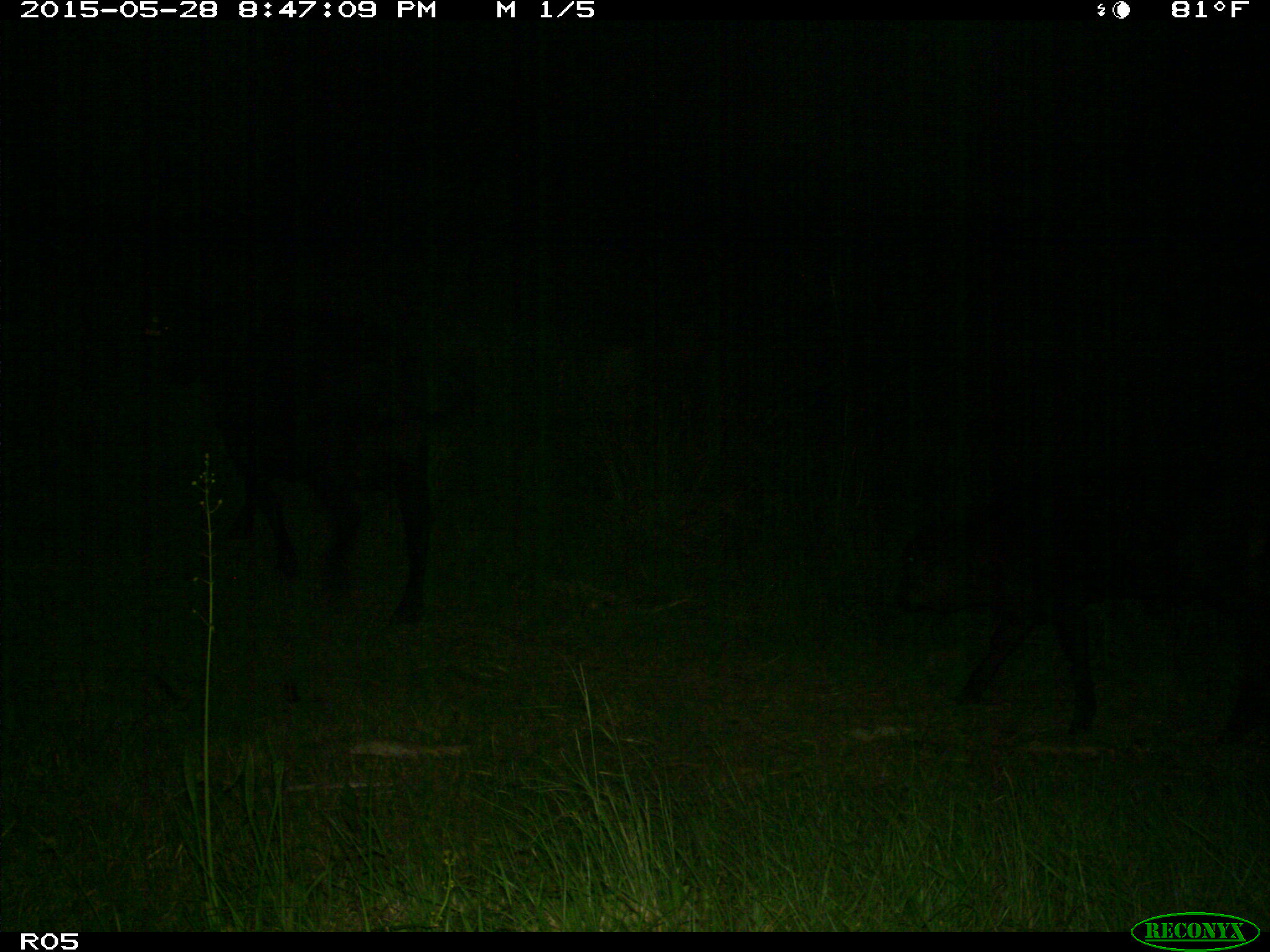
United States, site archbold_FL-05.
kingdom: Animalia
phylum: Chordata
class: Mammalia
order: Artiodactyla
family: Bovidae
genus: Bos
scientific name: Bos taurus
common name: domestic cow